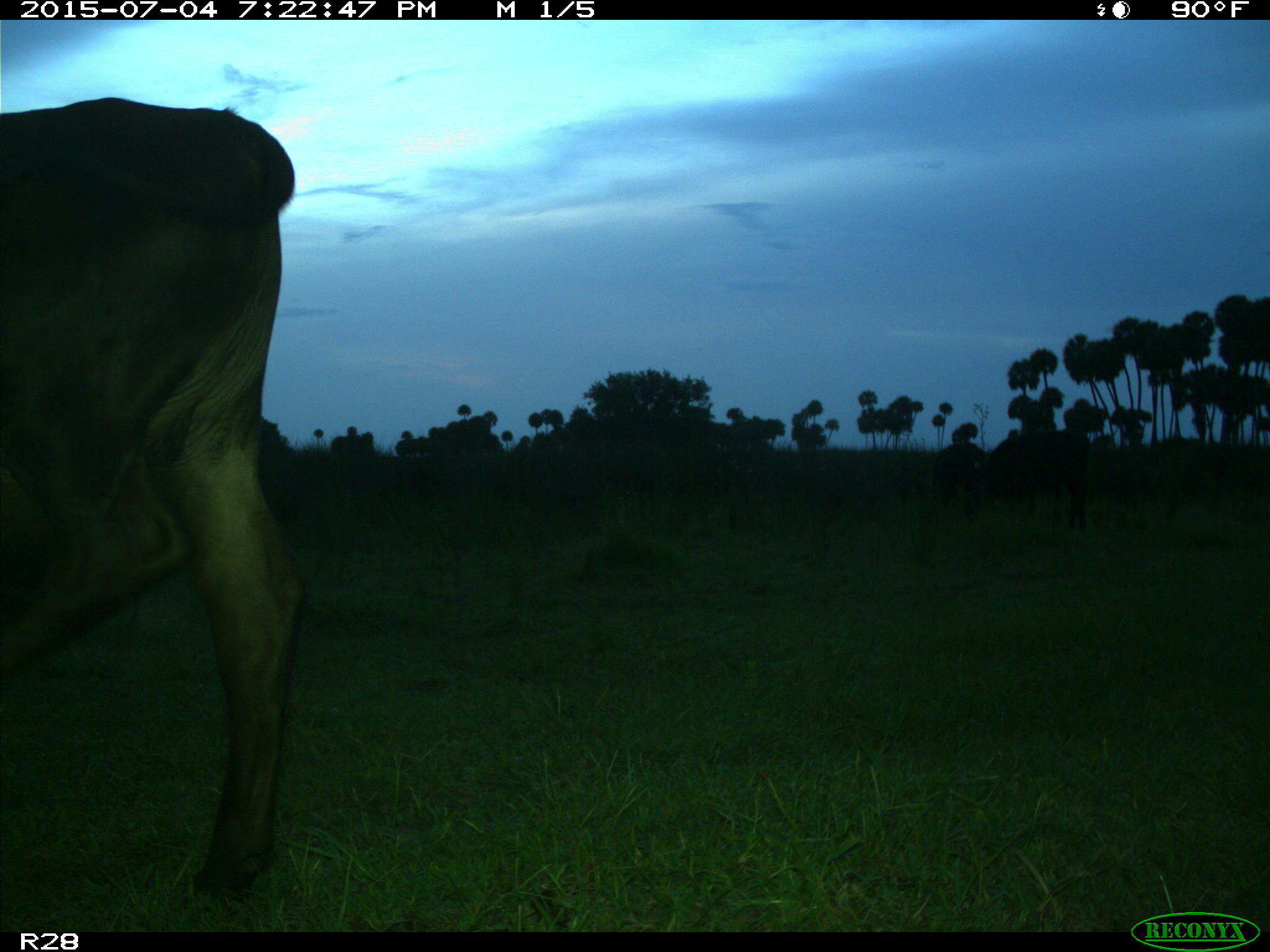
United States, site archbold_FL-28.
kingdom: Animalia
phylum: Chordata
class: Mammalia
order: Artiodactyla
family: Bovidae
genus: Bos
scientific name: Bos taurus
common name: domestic cow